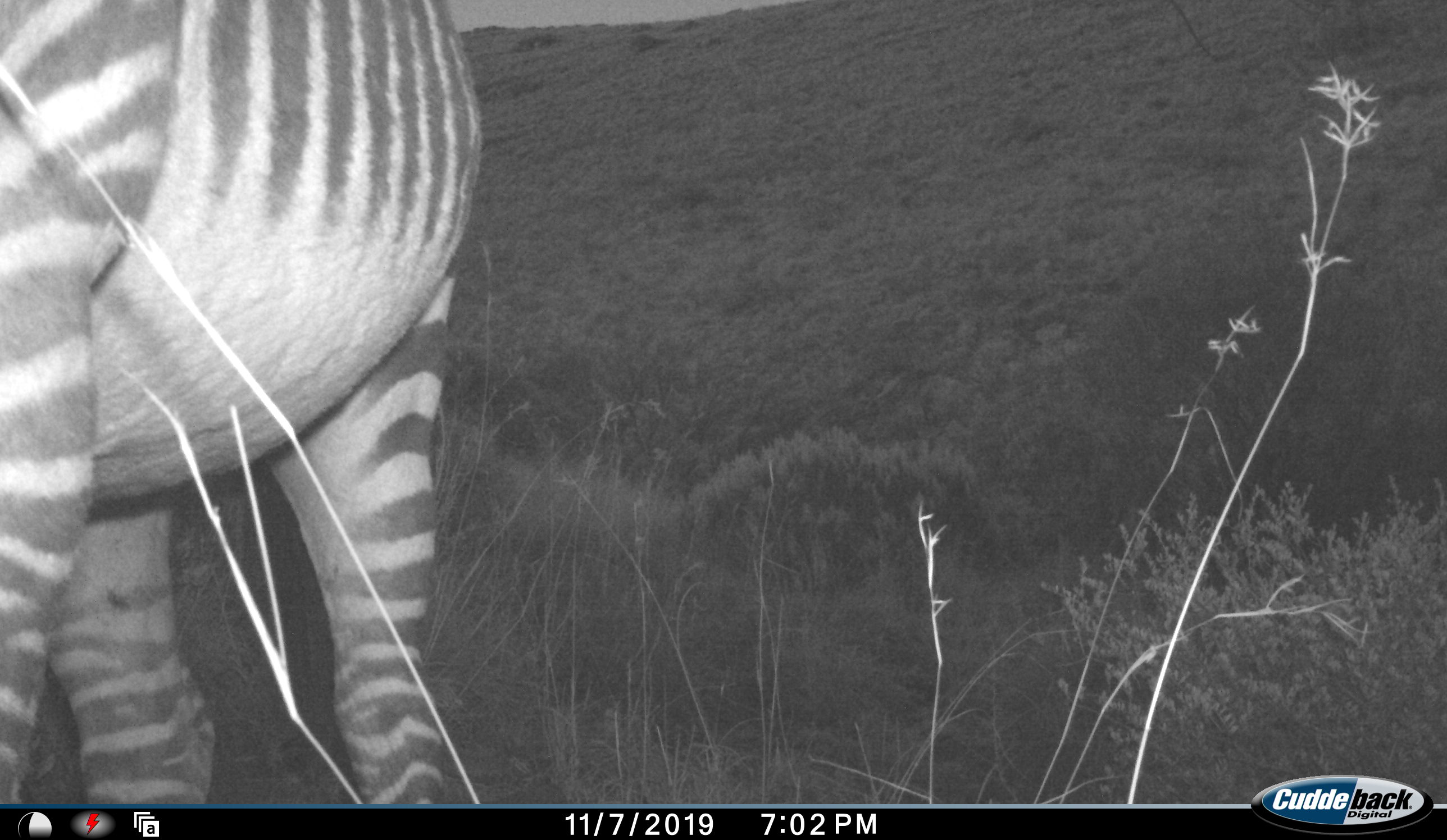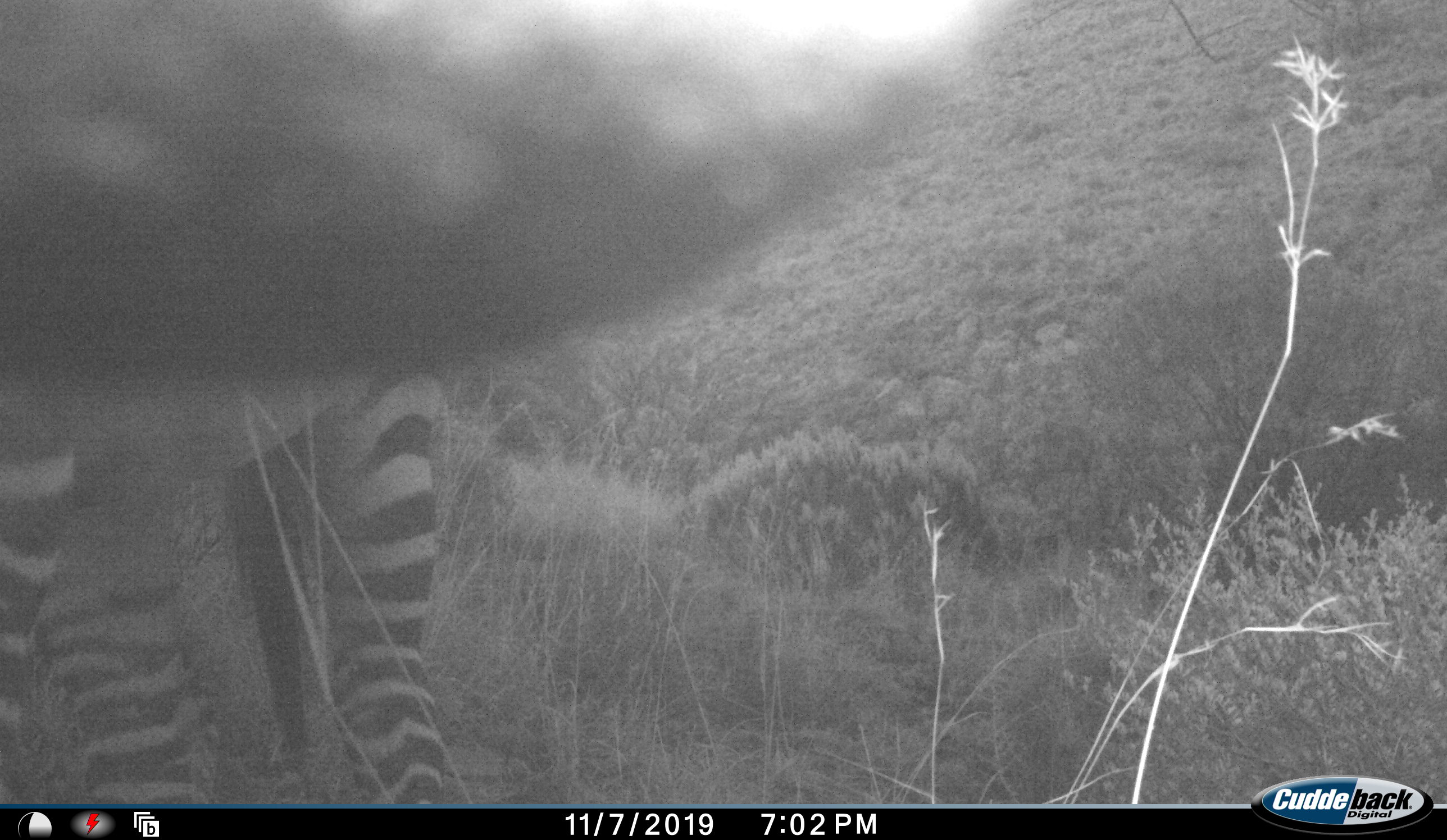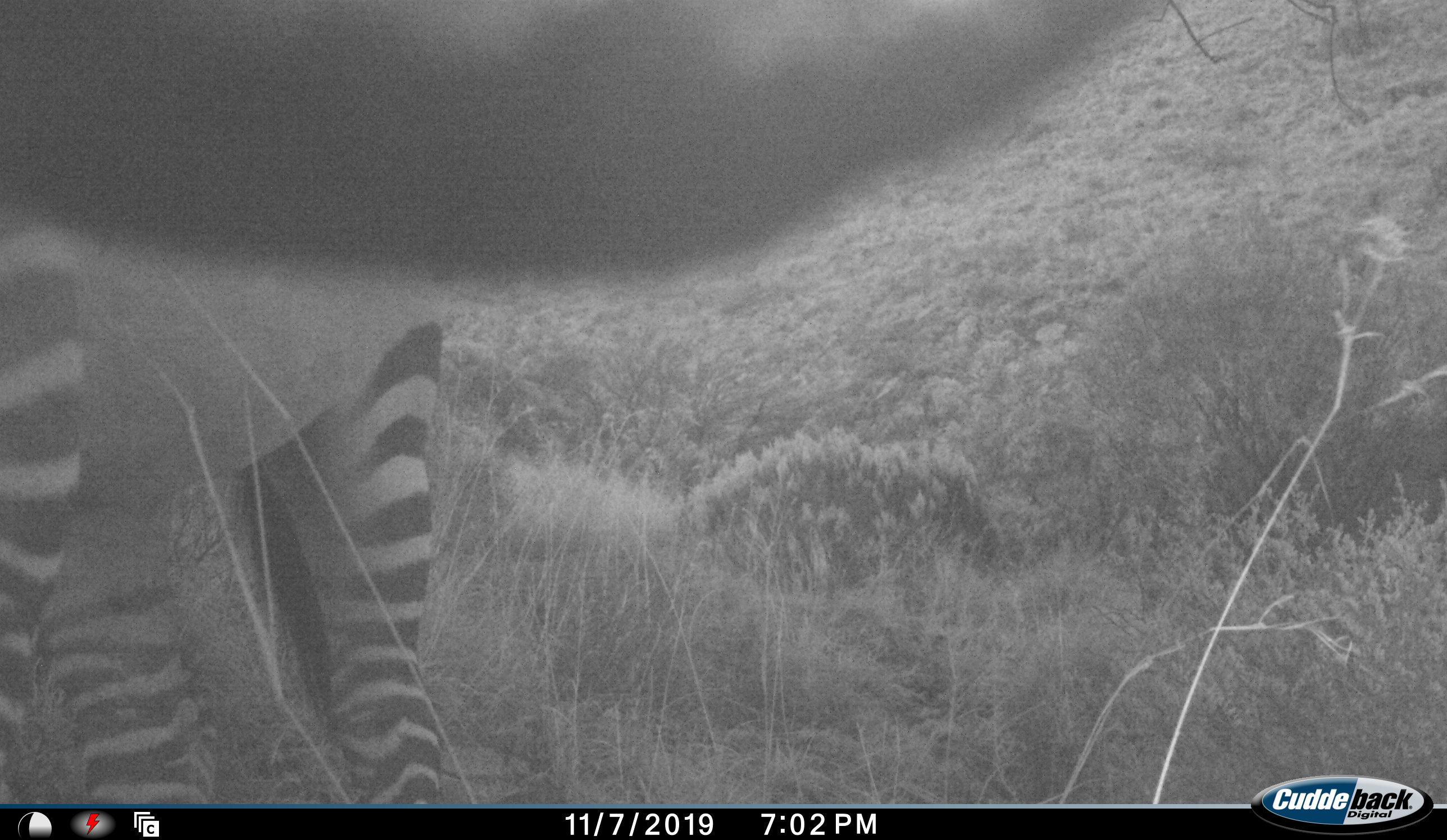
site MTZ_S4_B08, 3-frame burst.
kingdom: Animalia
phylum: Chordata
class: Mammalia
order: Perissodactyla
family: Equidae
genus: Equus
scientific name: Equus zebra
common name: mountain zebra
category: zebramountain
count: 1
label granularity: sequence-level